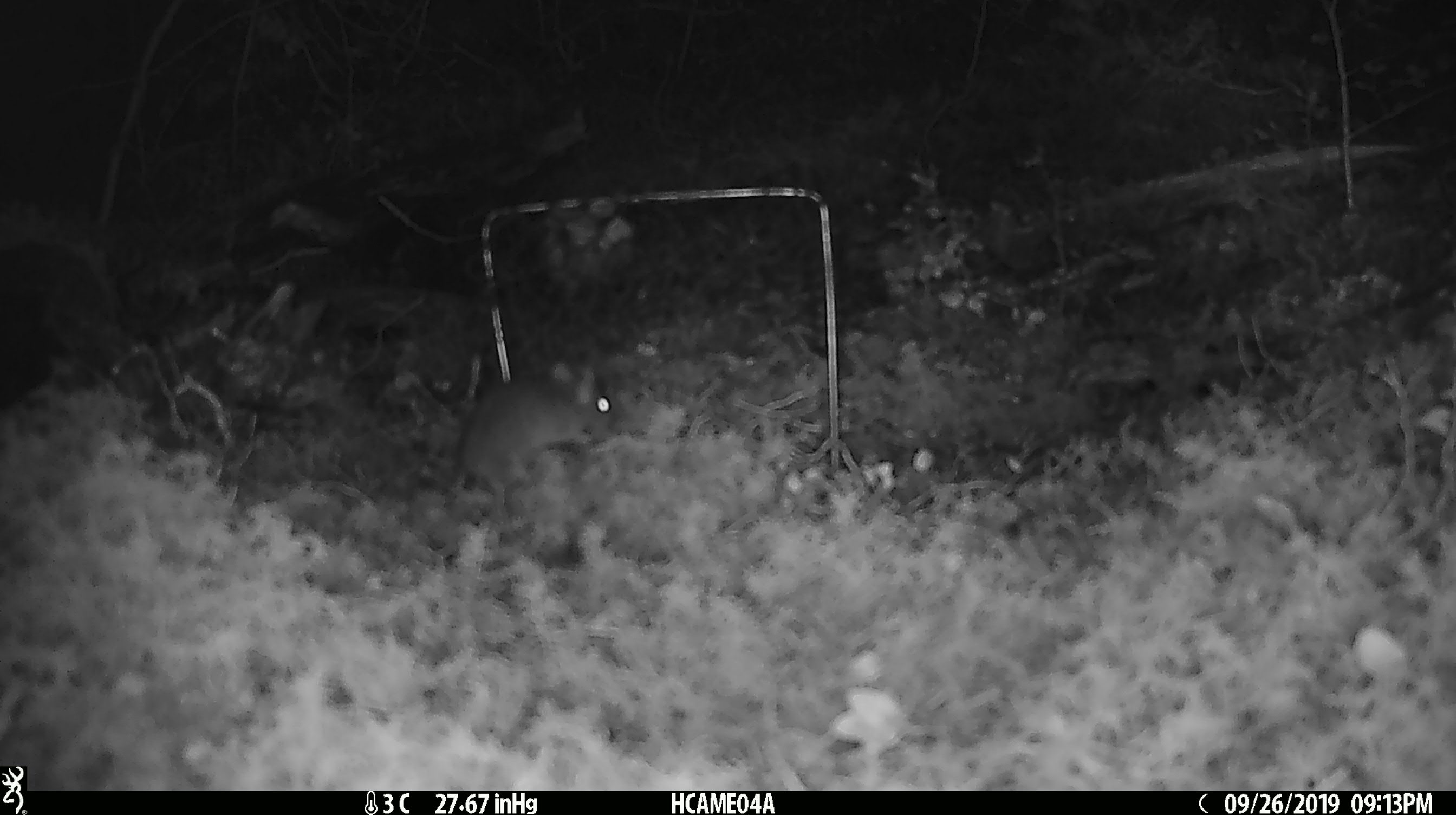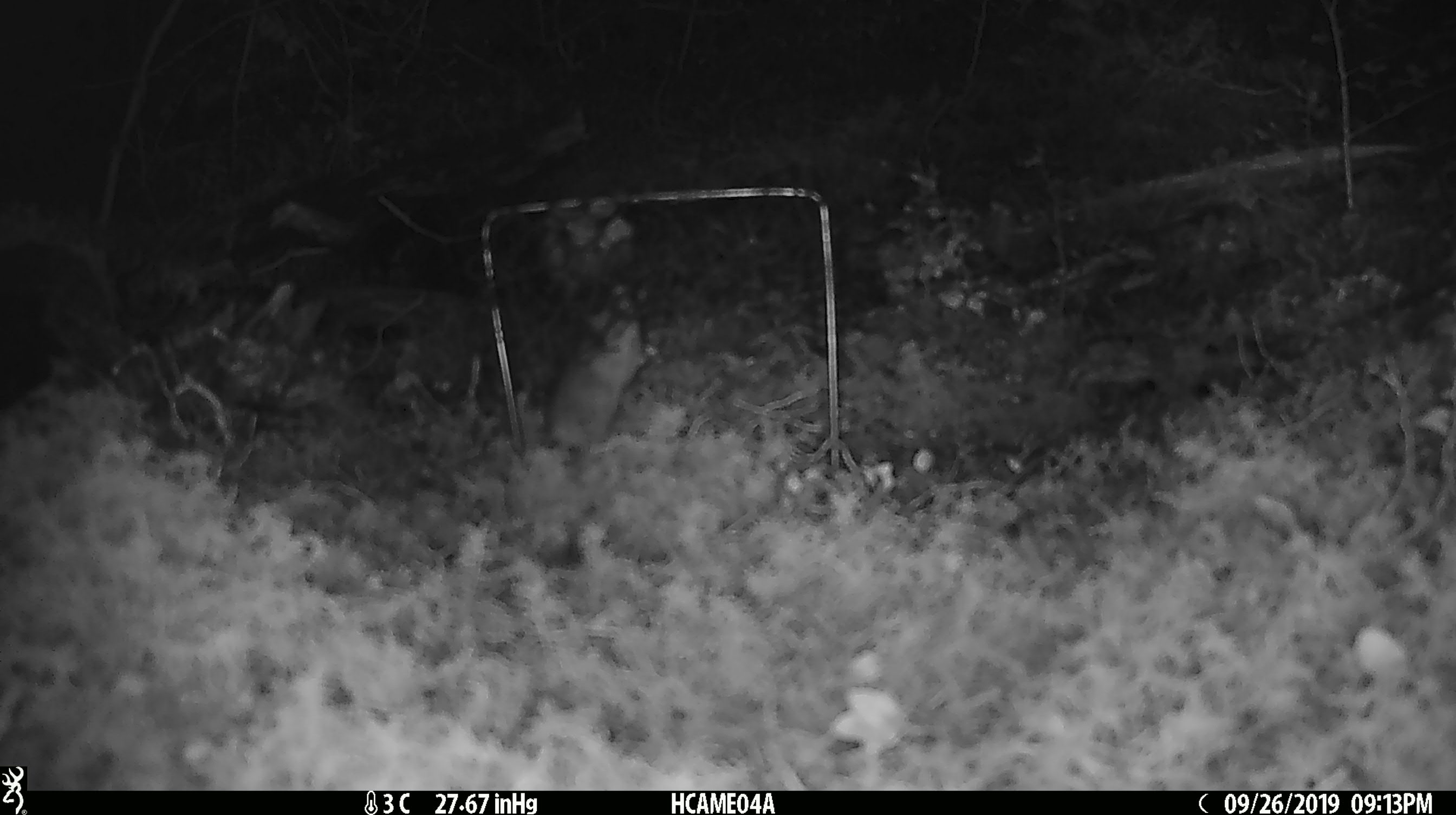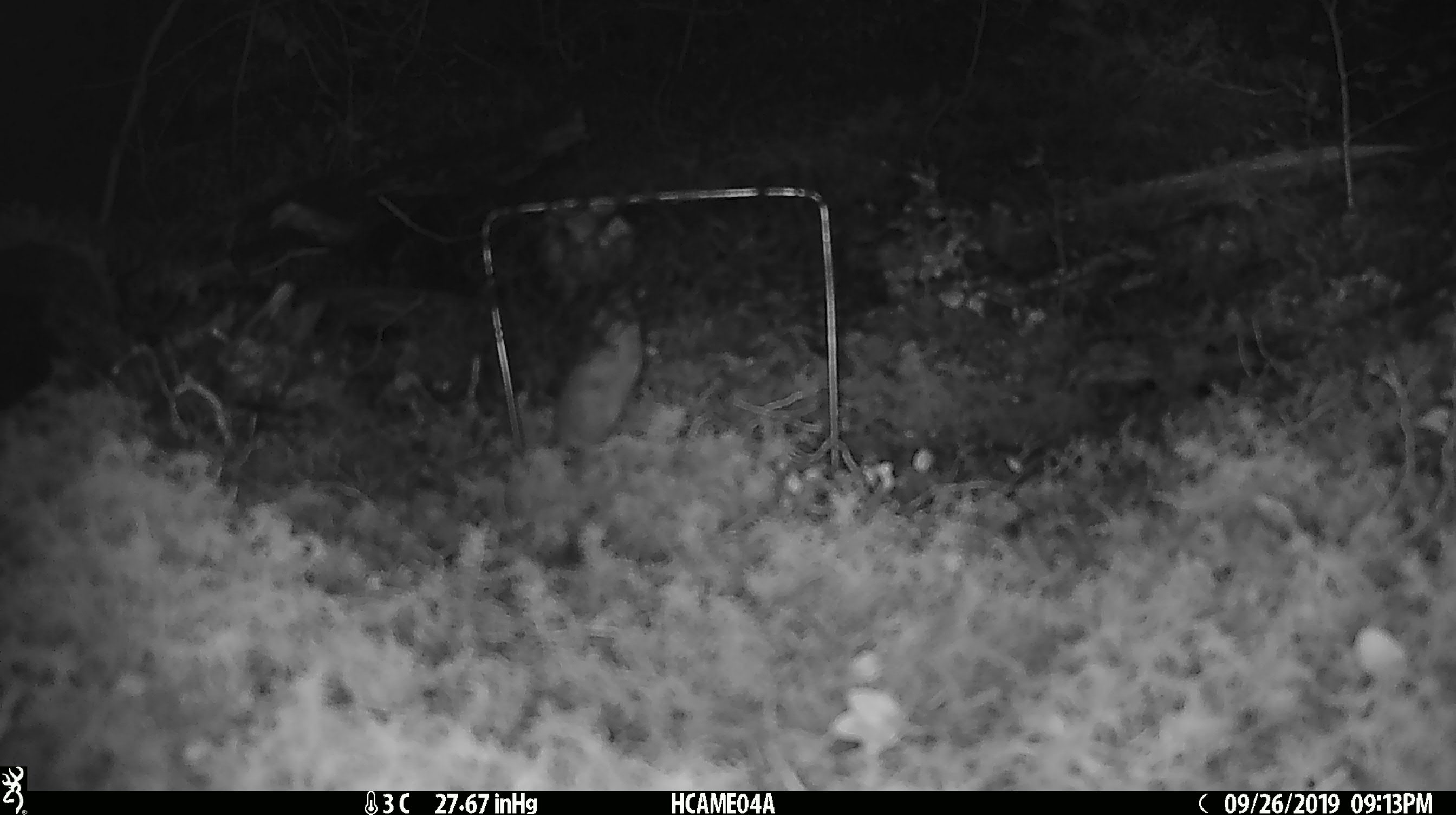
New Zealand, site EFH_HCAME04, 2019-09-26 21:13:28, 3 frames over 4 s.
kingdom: Animalia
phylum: Chordata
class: Mammalia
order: Rodentia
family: Muridae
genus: Mus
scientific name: Mus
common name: mouse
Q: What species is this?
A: Mouse (Mus).